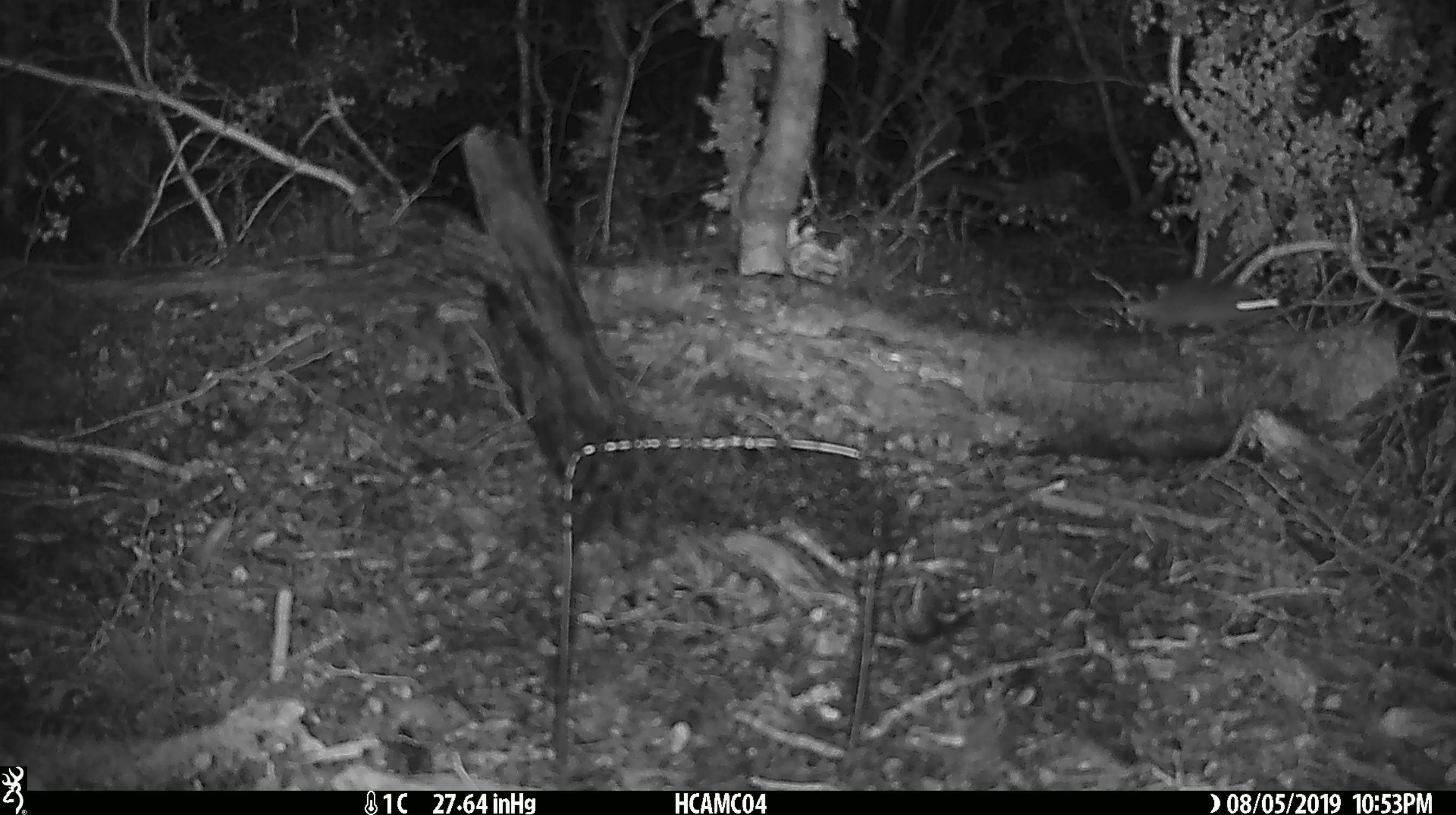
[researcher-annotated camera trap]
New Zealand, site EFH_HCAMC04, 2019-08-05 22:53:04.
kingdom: Animalia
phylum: Chordata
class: Mammalia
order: Rodentia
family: Muridae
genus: Mus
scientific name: Mus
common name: mouse